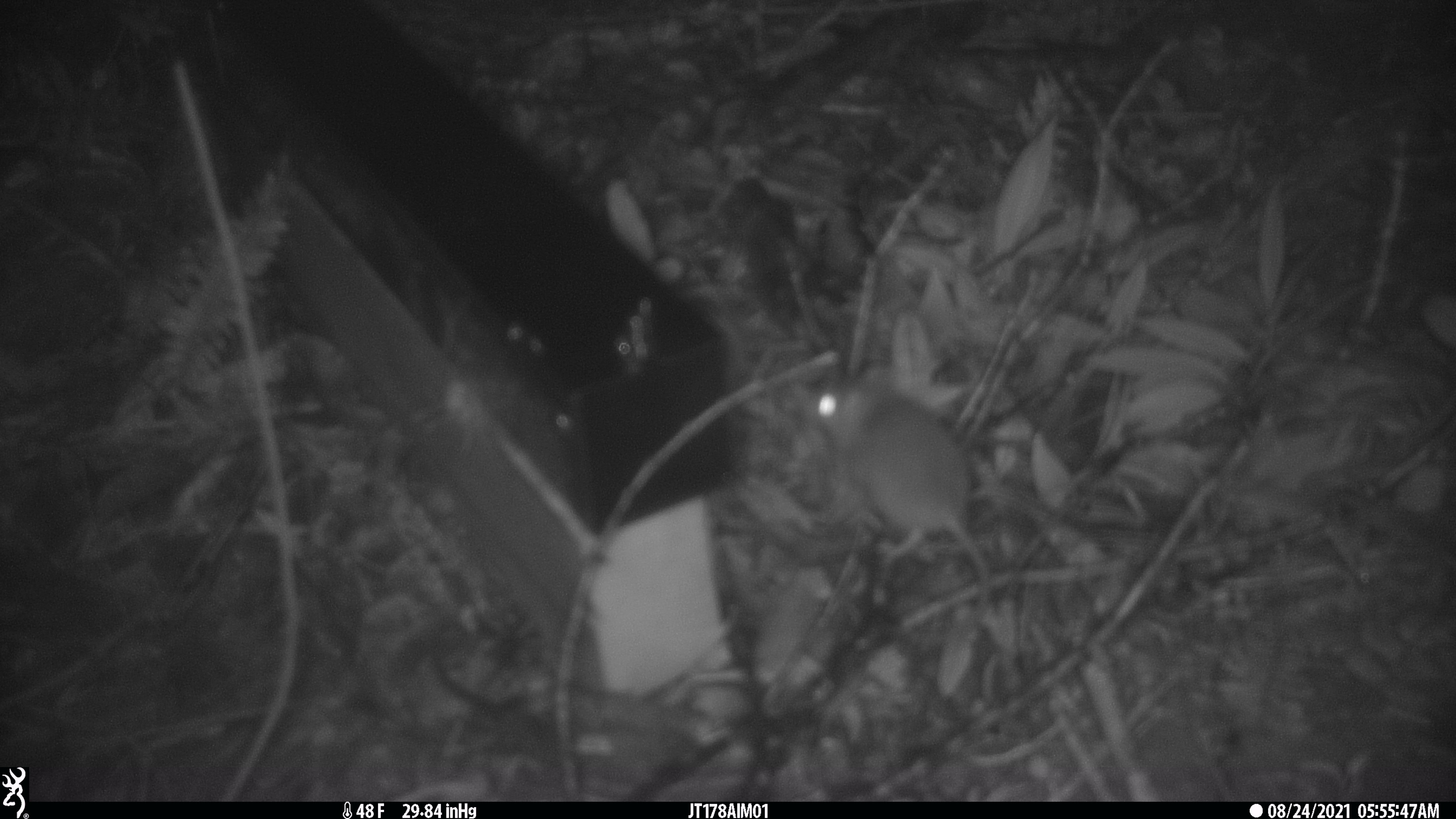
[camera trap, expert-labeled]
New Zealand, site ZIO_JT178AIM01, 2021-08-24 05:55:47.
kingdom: Animalia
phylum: Chordata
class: Mammalia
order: Rodentia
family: Muridae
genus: Mus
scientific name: Mus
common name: mouse